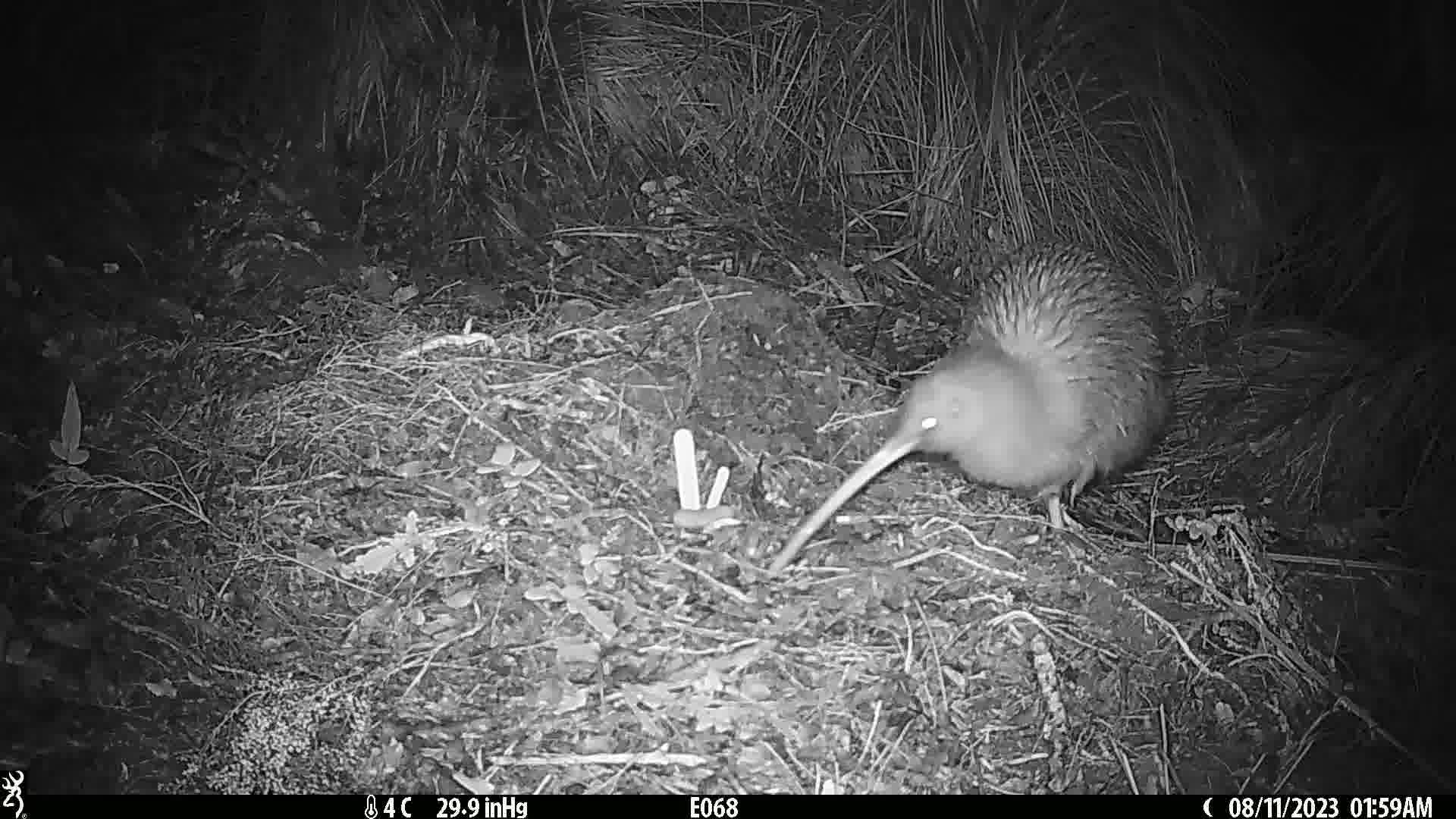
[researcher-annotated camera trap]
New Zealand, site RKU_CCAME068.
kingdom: Animalia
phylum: Chordata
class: Aves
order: Apterygiformes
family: Apterygidae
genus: Apteryx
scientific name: Apteryx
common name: kiwi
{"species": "kiwi (Apteryx)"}